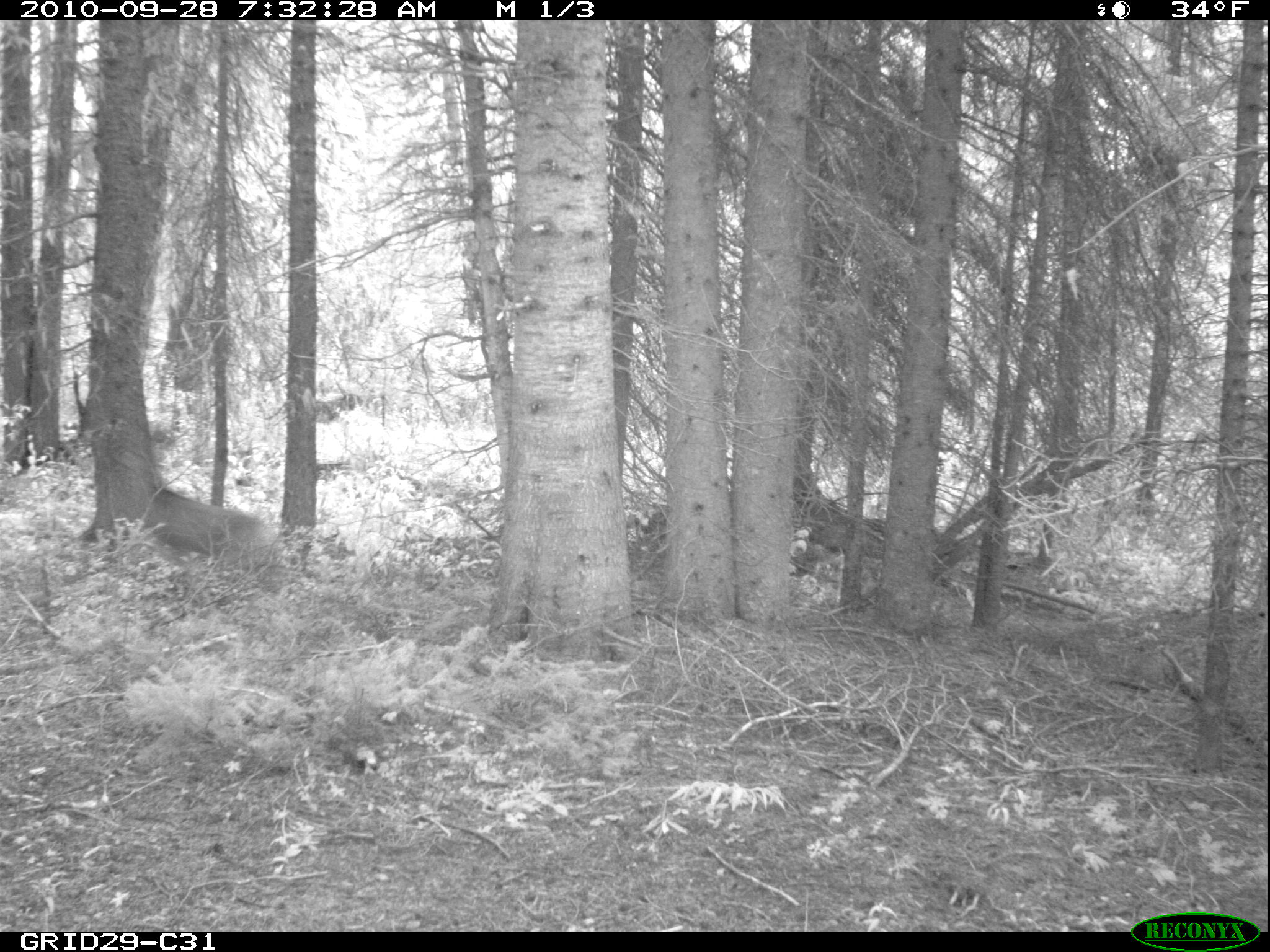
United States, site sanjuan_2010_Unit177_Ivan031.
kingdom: Animalia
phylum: Chordata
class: Mammalia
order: Artiodactyla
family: Cervidae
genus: Odocoileus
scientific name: Odocoileus hemionus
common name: mule deer